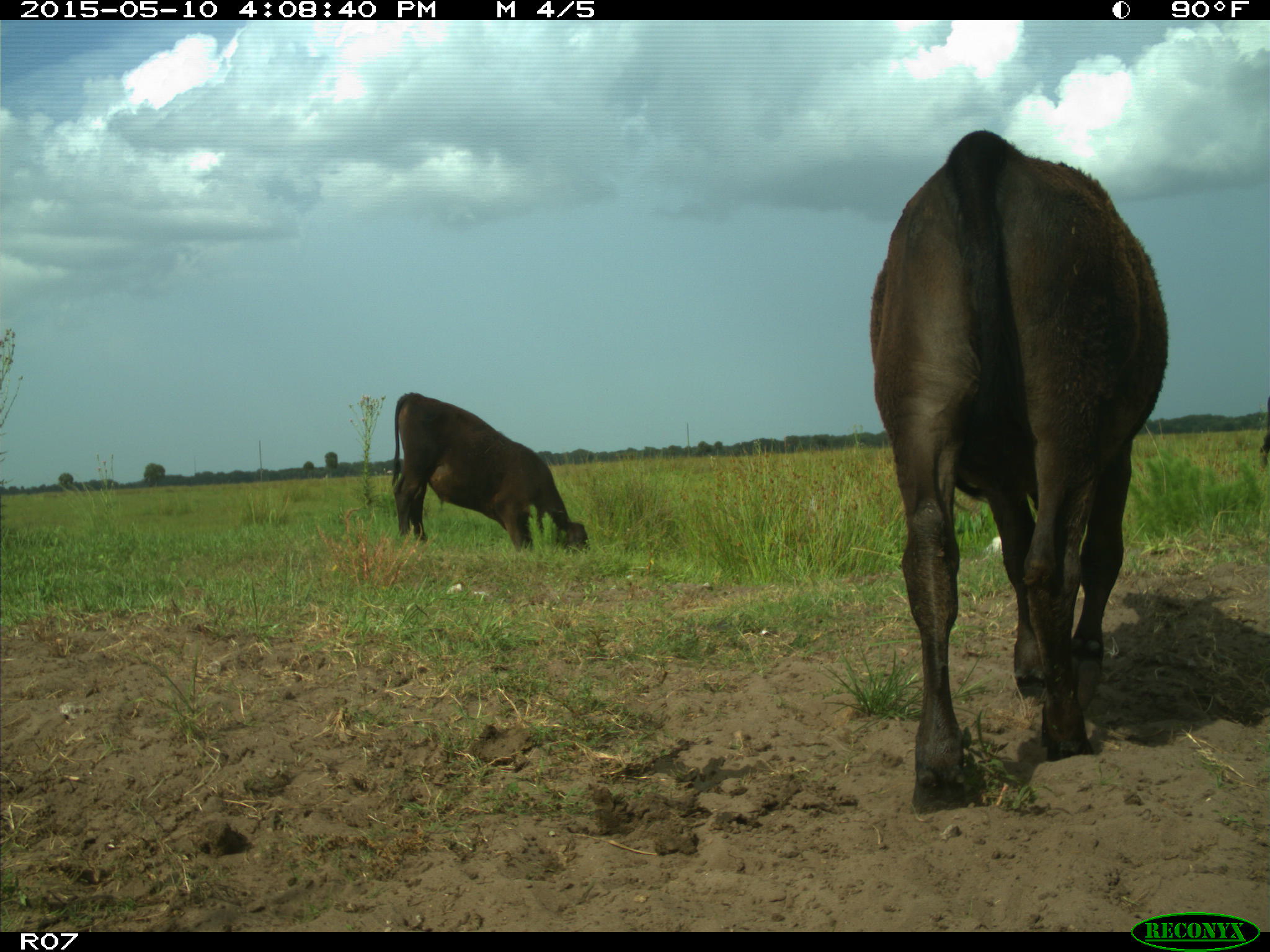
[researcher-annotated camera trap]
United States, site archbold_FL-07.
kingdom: Animalia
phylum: Chordata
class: Mammalia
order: Artiodactyla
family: Bovidae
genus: Bos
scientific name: Bos taurus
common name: domestic cow